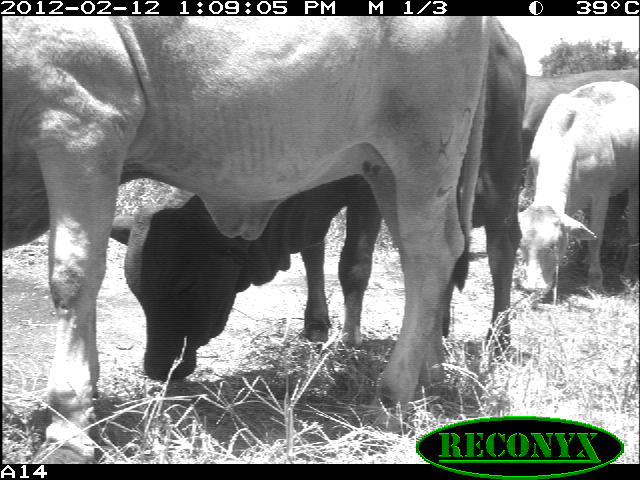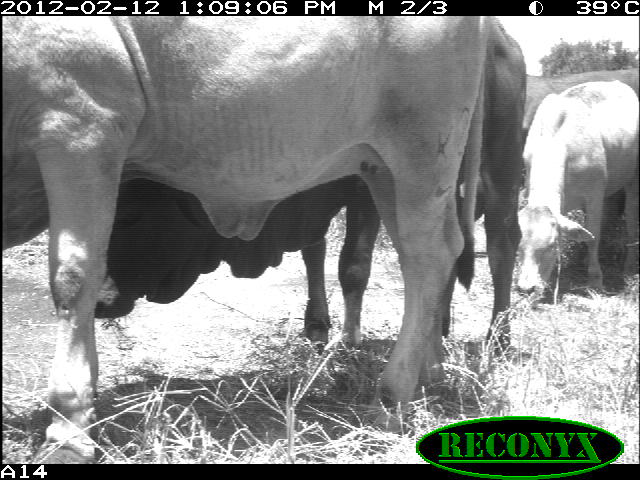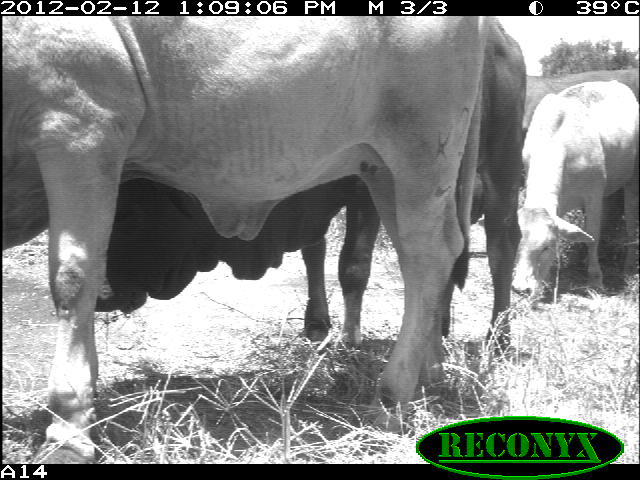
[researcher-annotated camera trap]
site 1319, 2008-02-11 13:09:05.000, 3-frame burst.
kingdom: Animalia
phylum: Chordata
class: Mammalia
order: Artiodactyla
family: Bovidae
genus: Bos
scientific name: Bos taurus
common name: domestic cattle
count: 4